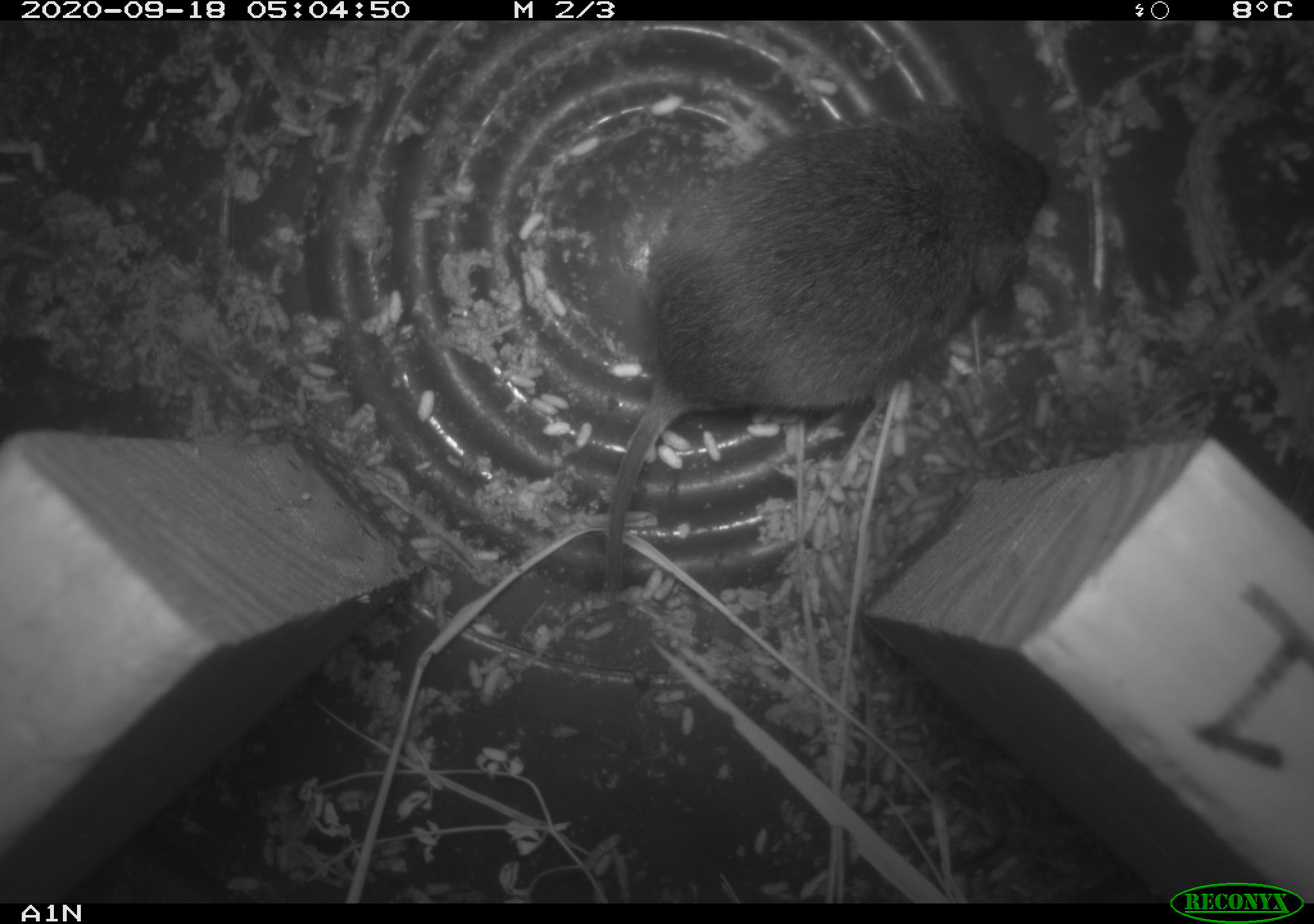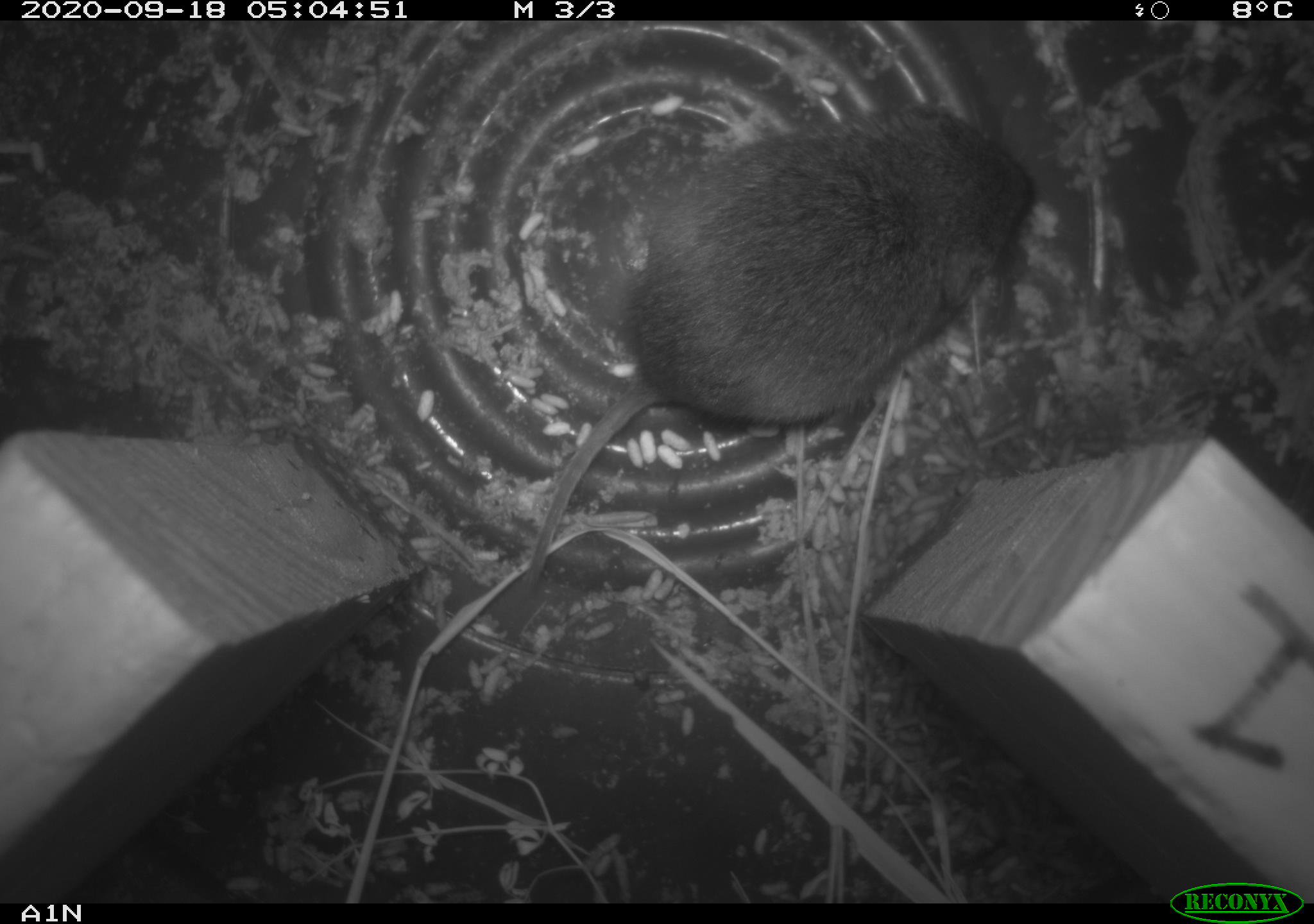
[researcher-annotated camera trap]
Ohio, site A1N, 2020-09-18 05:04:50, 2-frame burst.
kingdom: Animalia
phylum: Chordata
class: Mammalia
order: Rodentia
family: Cricetidae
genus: Microtus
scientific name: Microtus pennsylvanicus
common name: meadow vole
Meadow vole (Microtus pennsylvanicus).